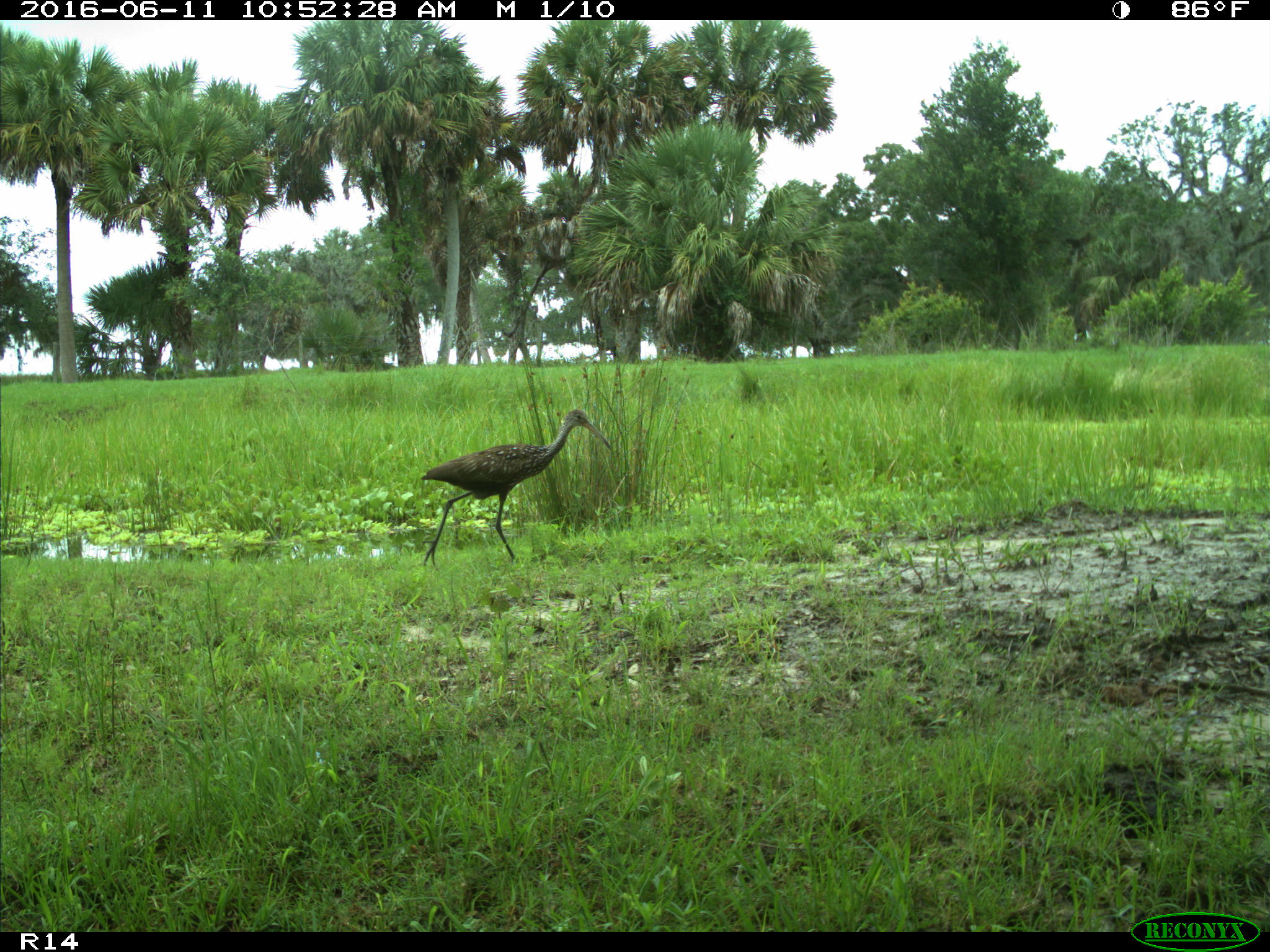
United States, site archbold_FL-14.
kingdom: Animalia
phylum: Chordata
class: Aves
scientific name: Aves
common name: birds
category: unidentified bird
Unidentified bird (birds) (Aves).